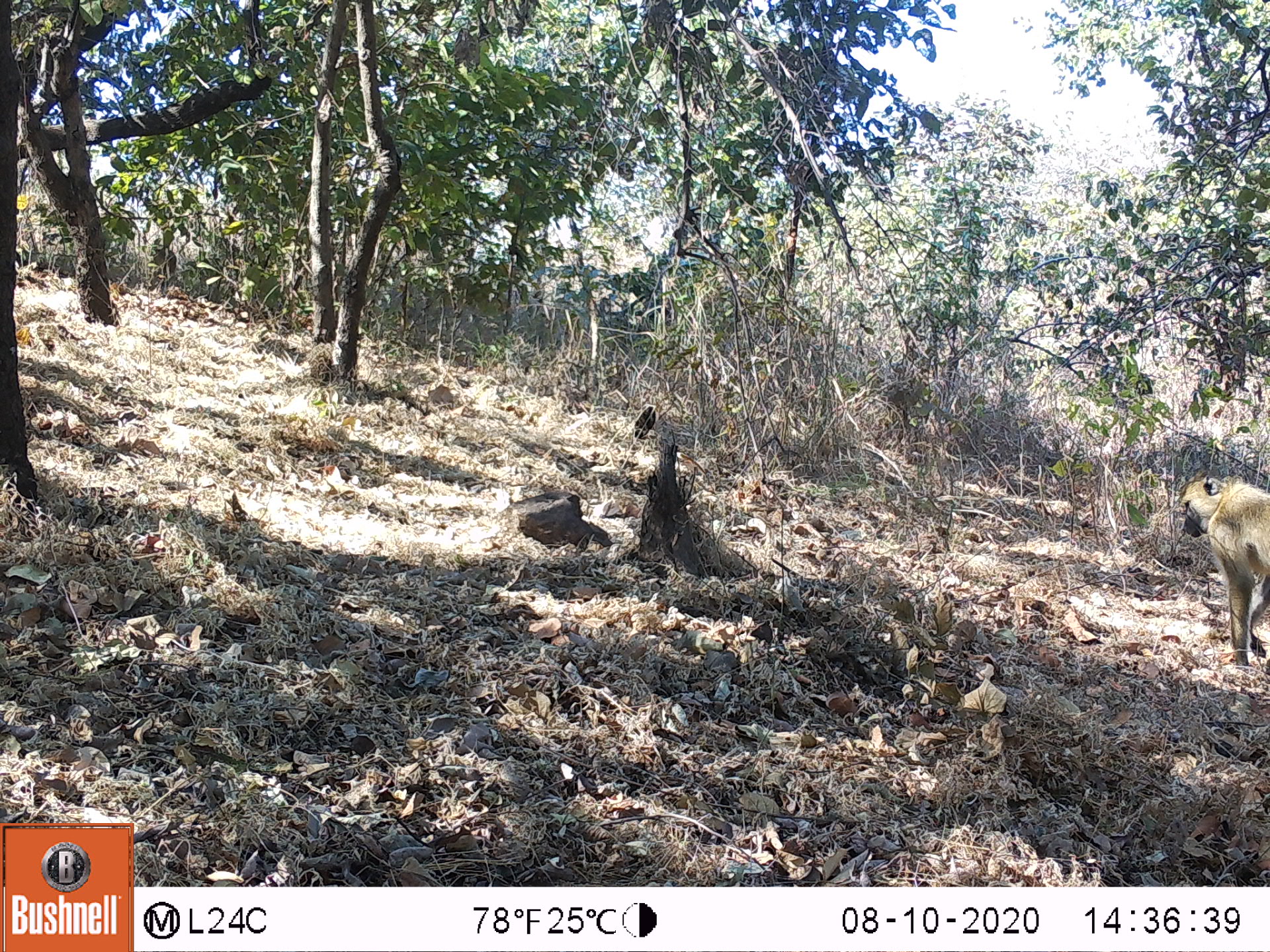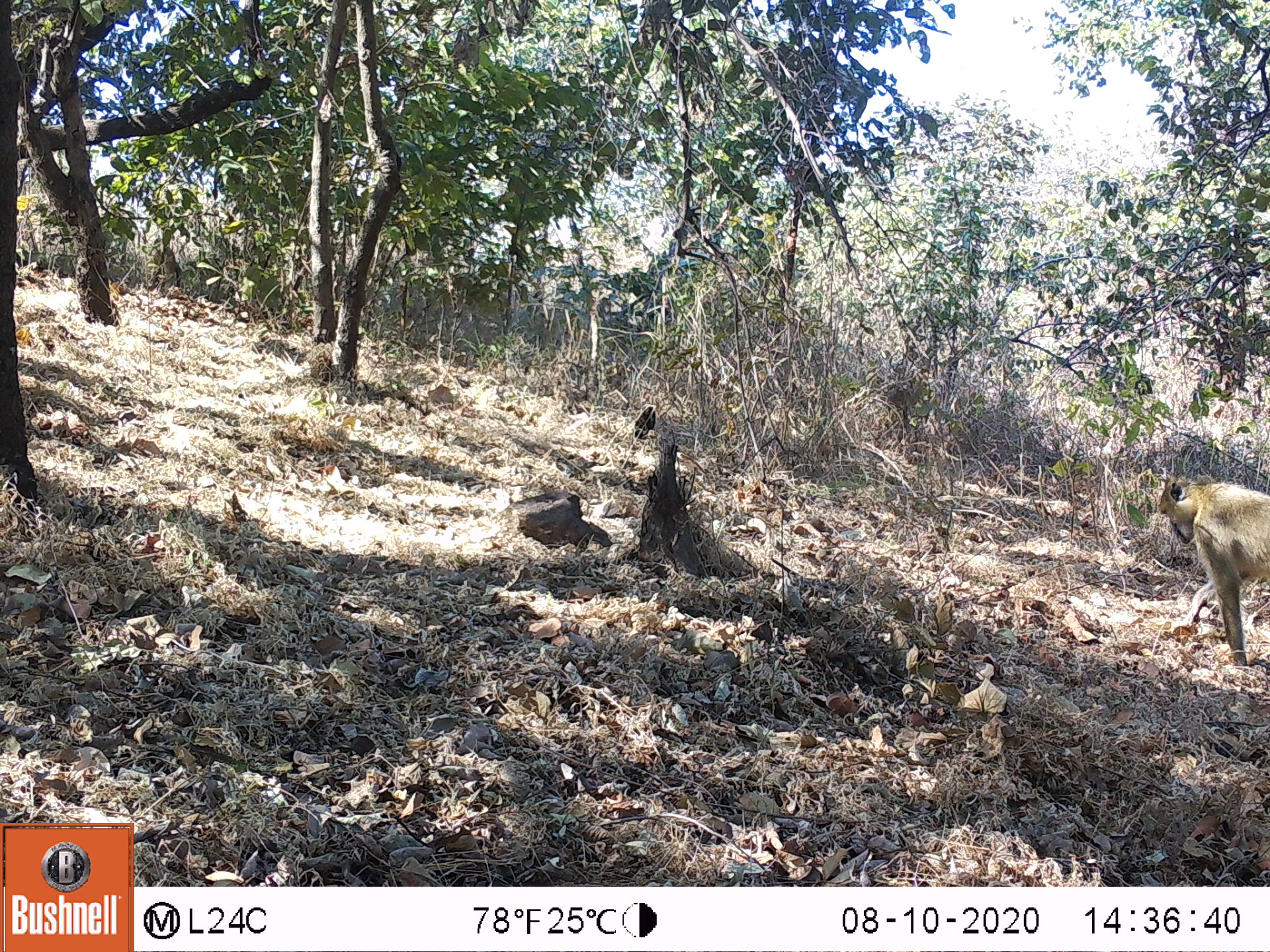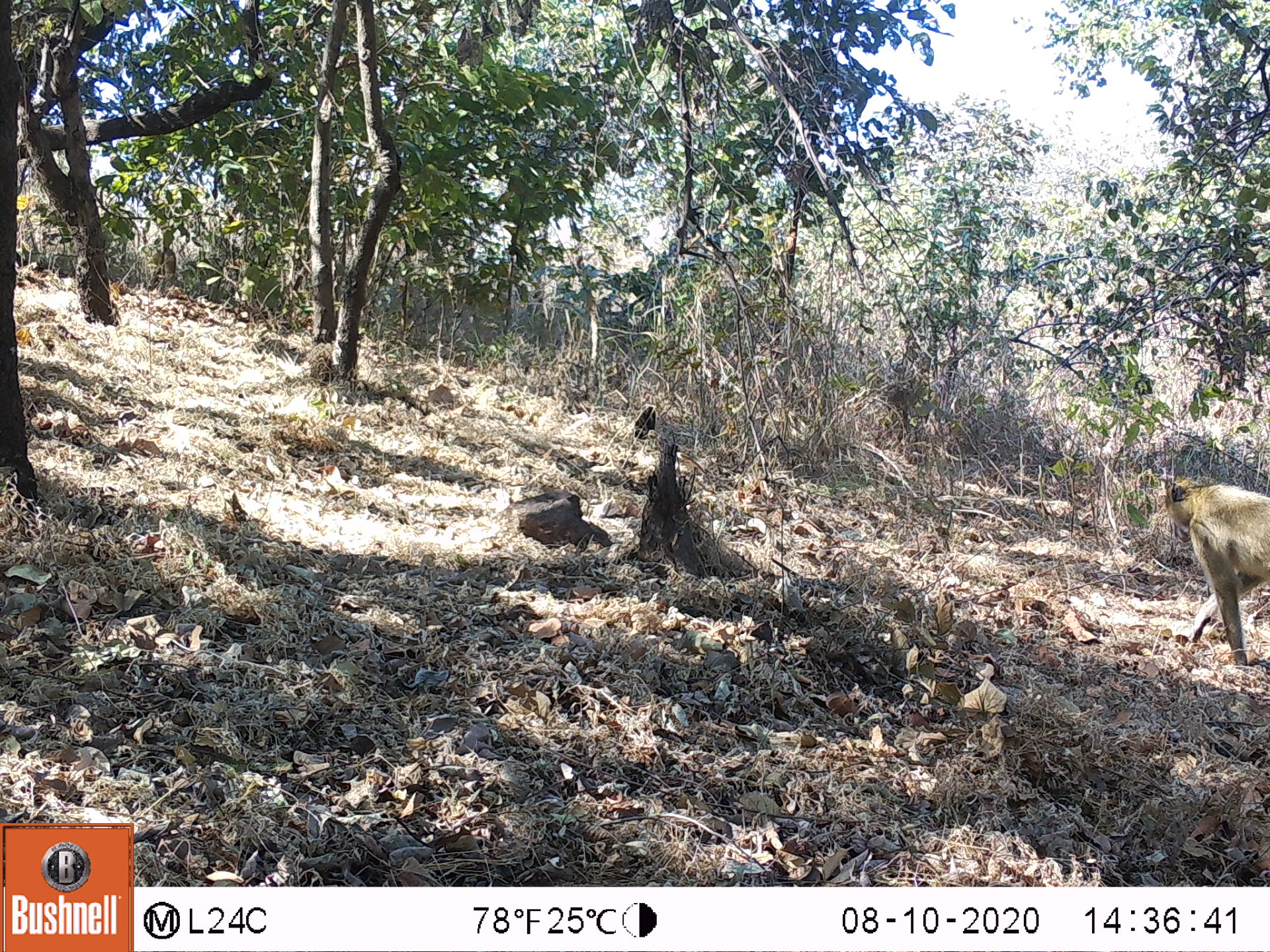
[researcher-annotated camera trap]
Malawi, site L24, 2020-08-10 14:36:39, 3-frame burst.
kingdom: Animalia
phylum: Chordata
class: Mammalia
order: Primates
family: Cercopithecidae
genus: Papio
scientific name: Papio cynocephalus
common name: yellow baboon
Yellow baboon (Papio cynocephalus), count 1.